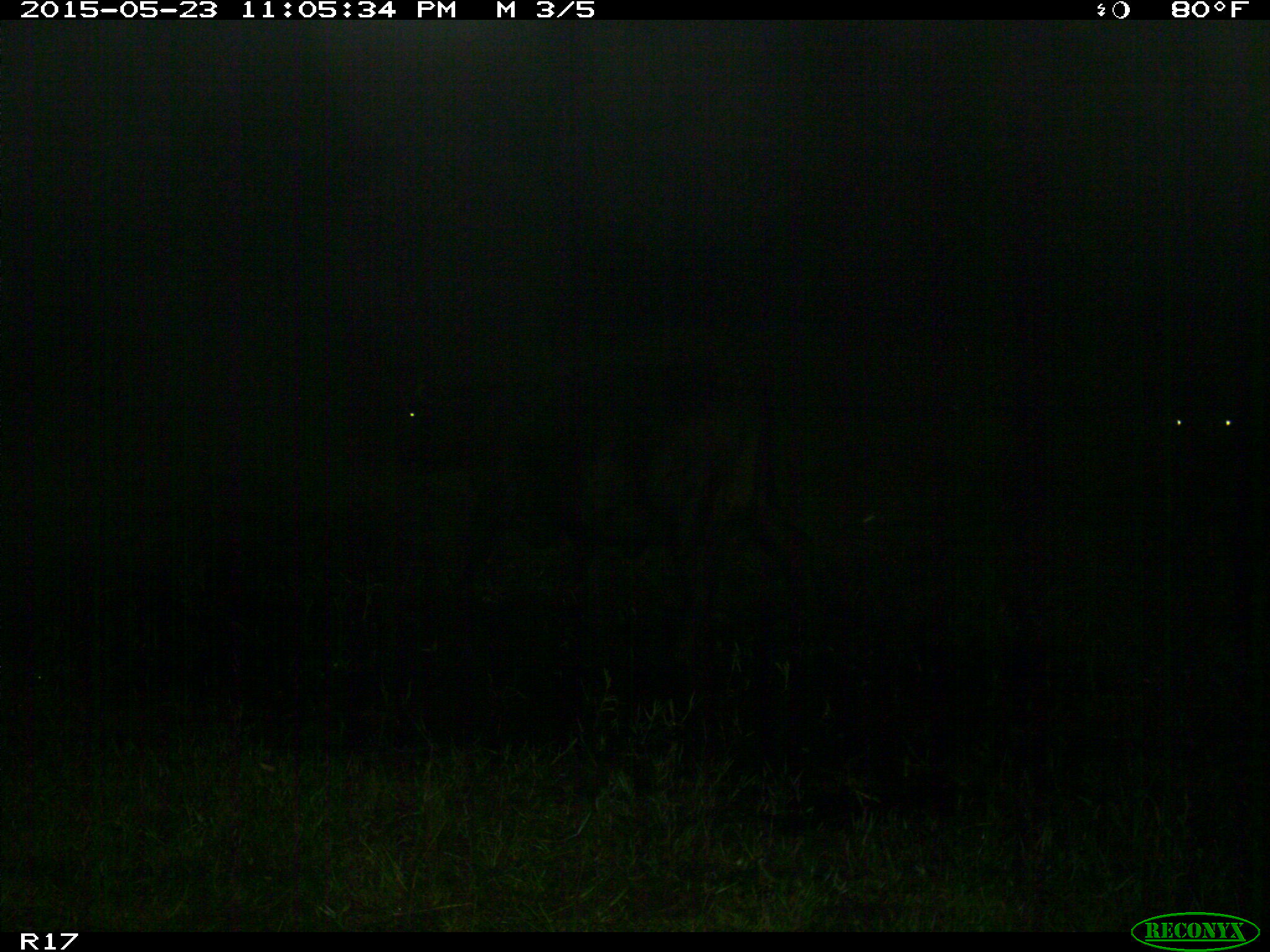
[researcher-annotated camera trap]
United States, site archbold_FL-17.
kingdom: Animalia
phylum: Chordata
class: Mammalia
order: Artiodactyla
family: Bovidae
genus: Bos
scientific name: Bos taurus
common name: domestic cow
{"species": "Bos taurus (domestic cow)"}